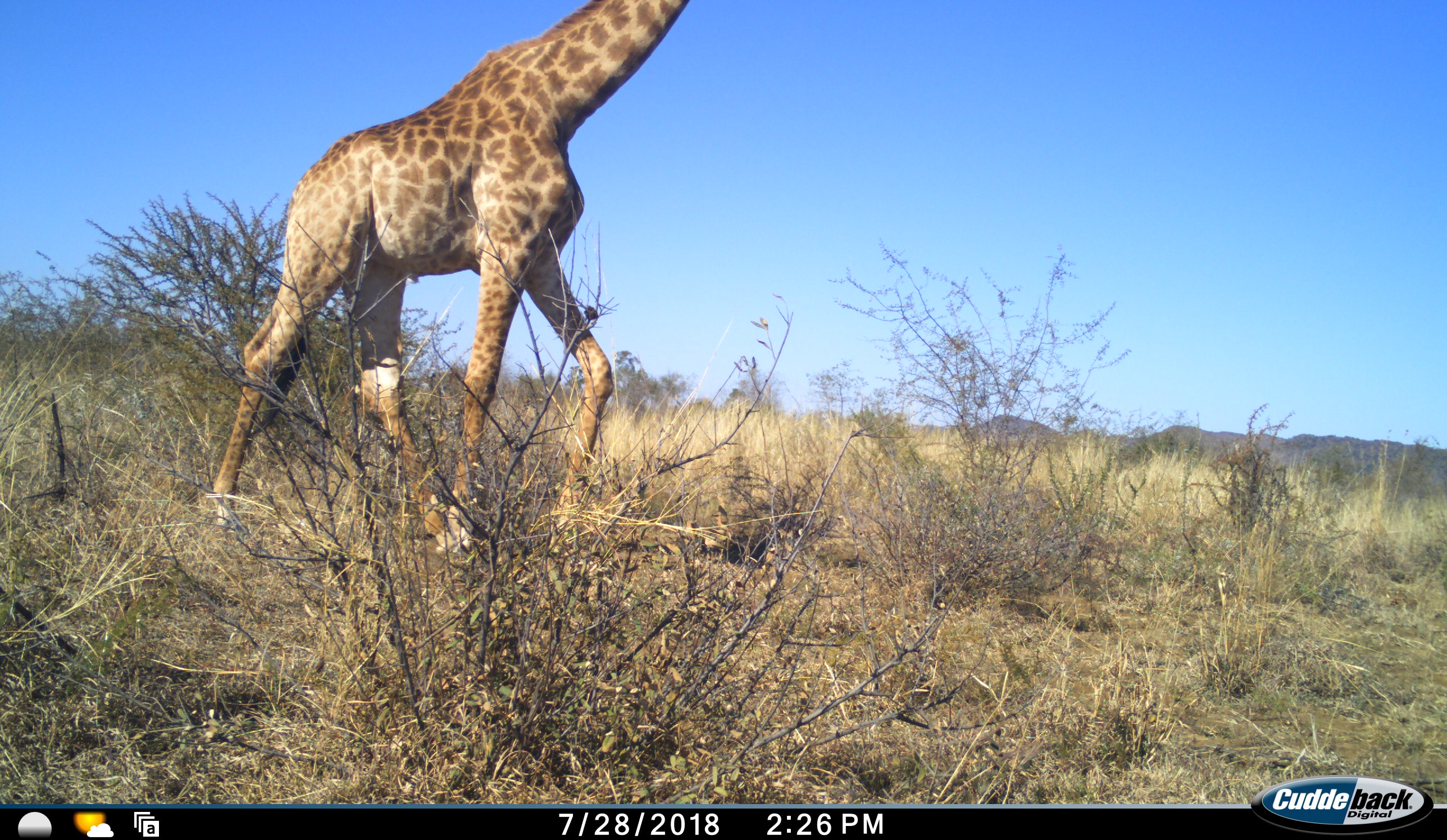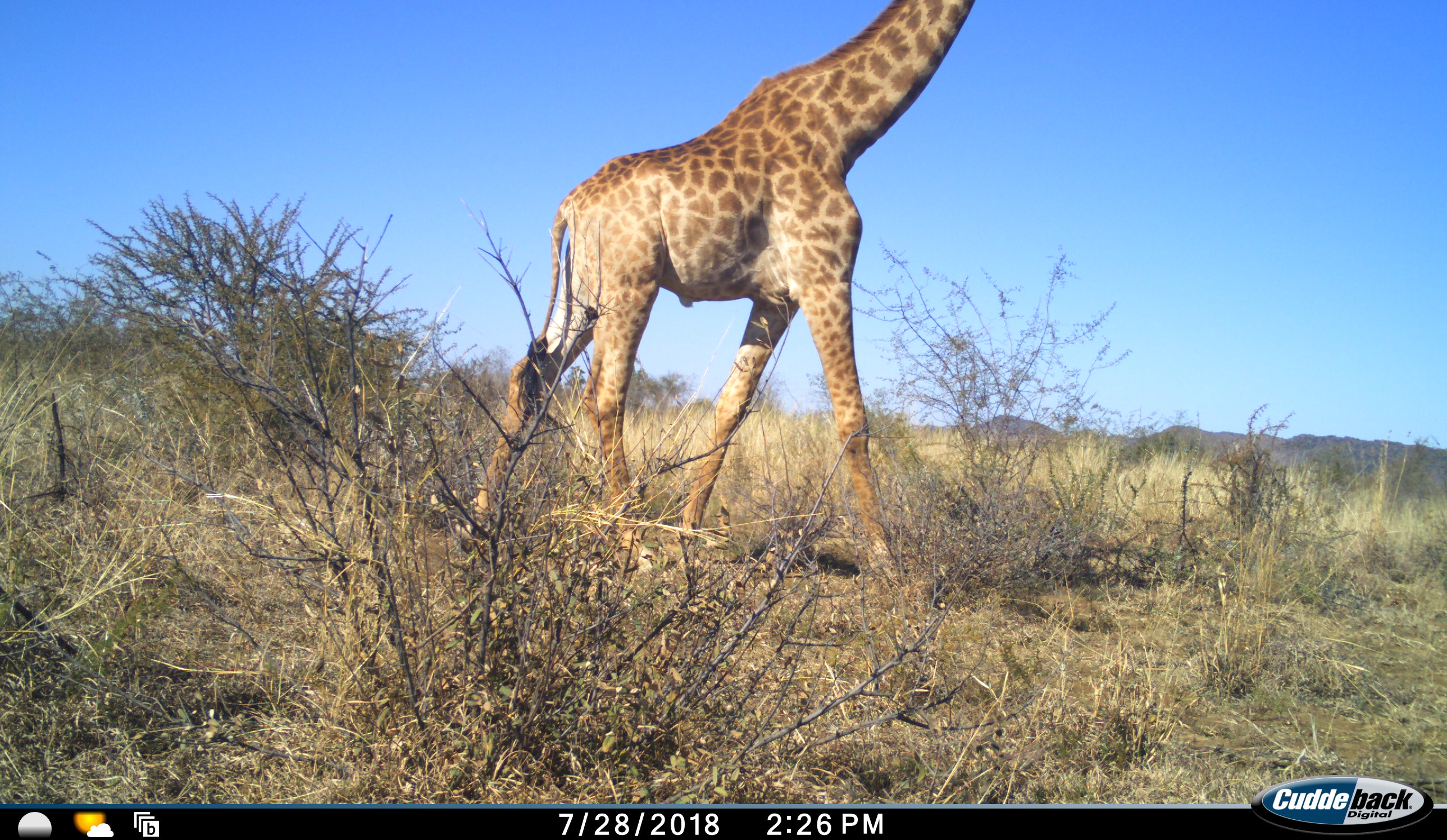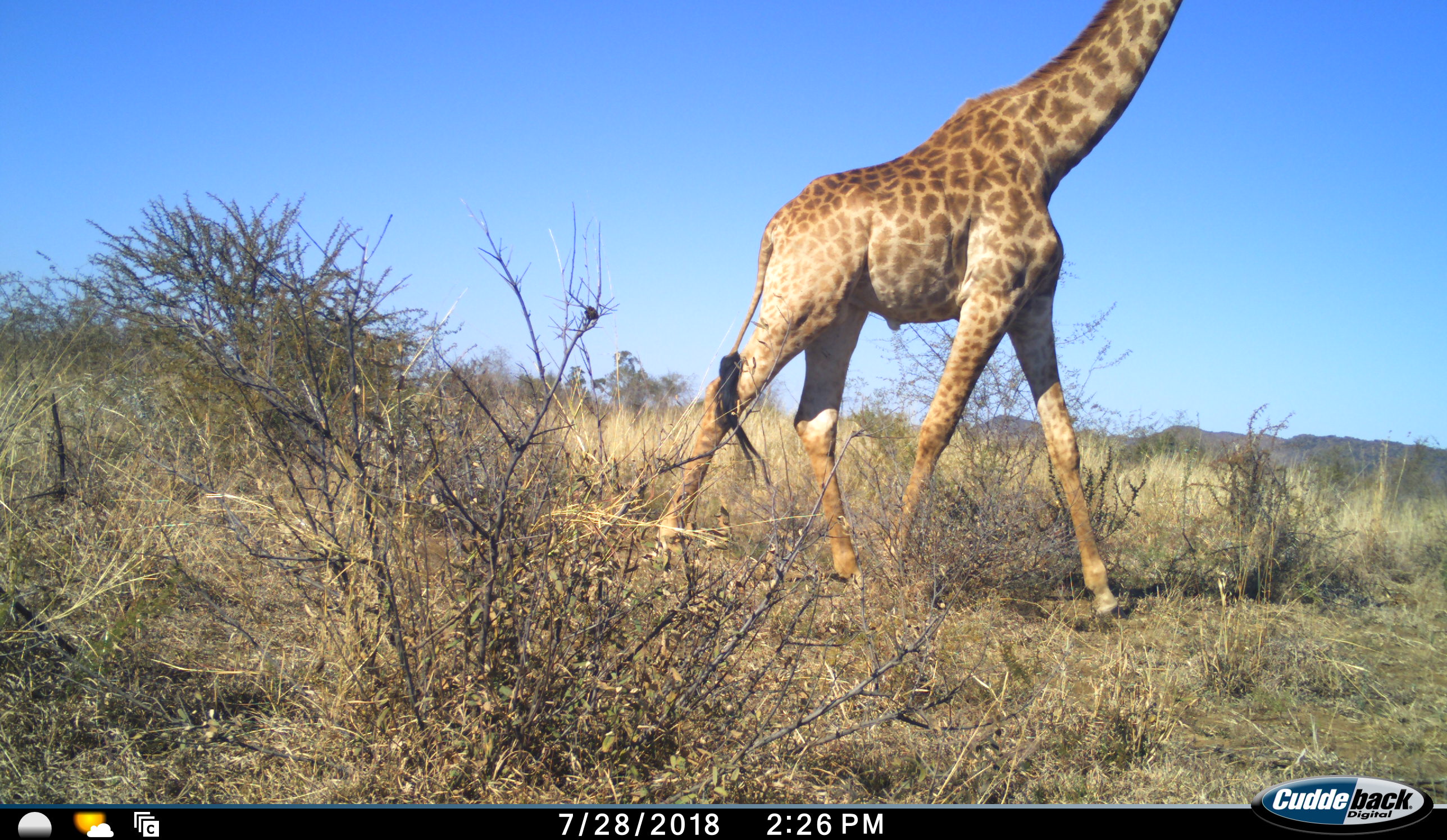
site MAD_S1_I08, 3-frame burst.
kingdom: Animalia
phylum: Chordata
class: Mammalia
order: Artiodactyla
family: Giraffidae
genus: Giraffa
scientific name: Giraffa camelopardalis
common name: giraffe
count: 1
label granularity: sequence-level